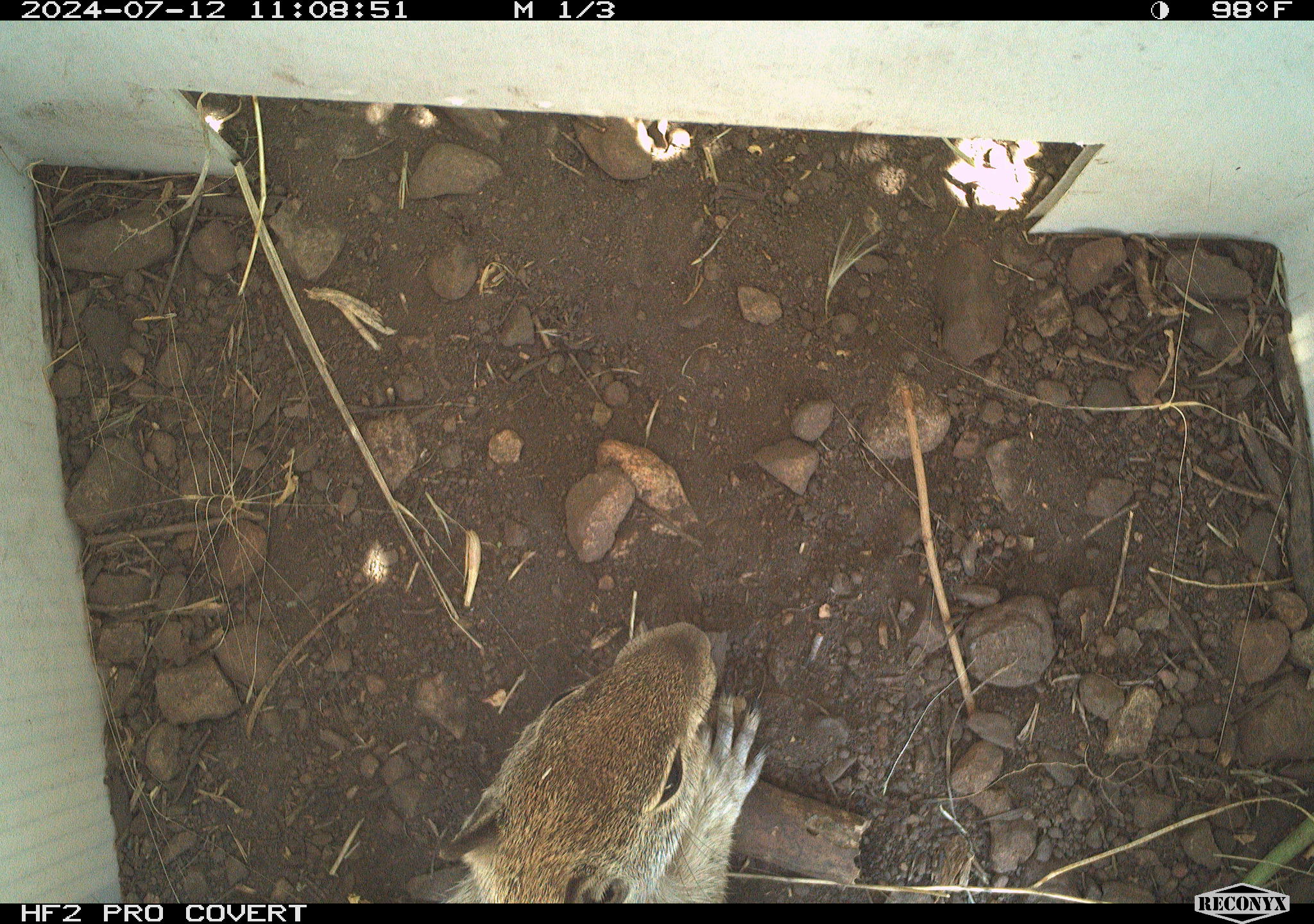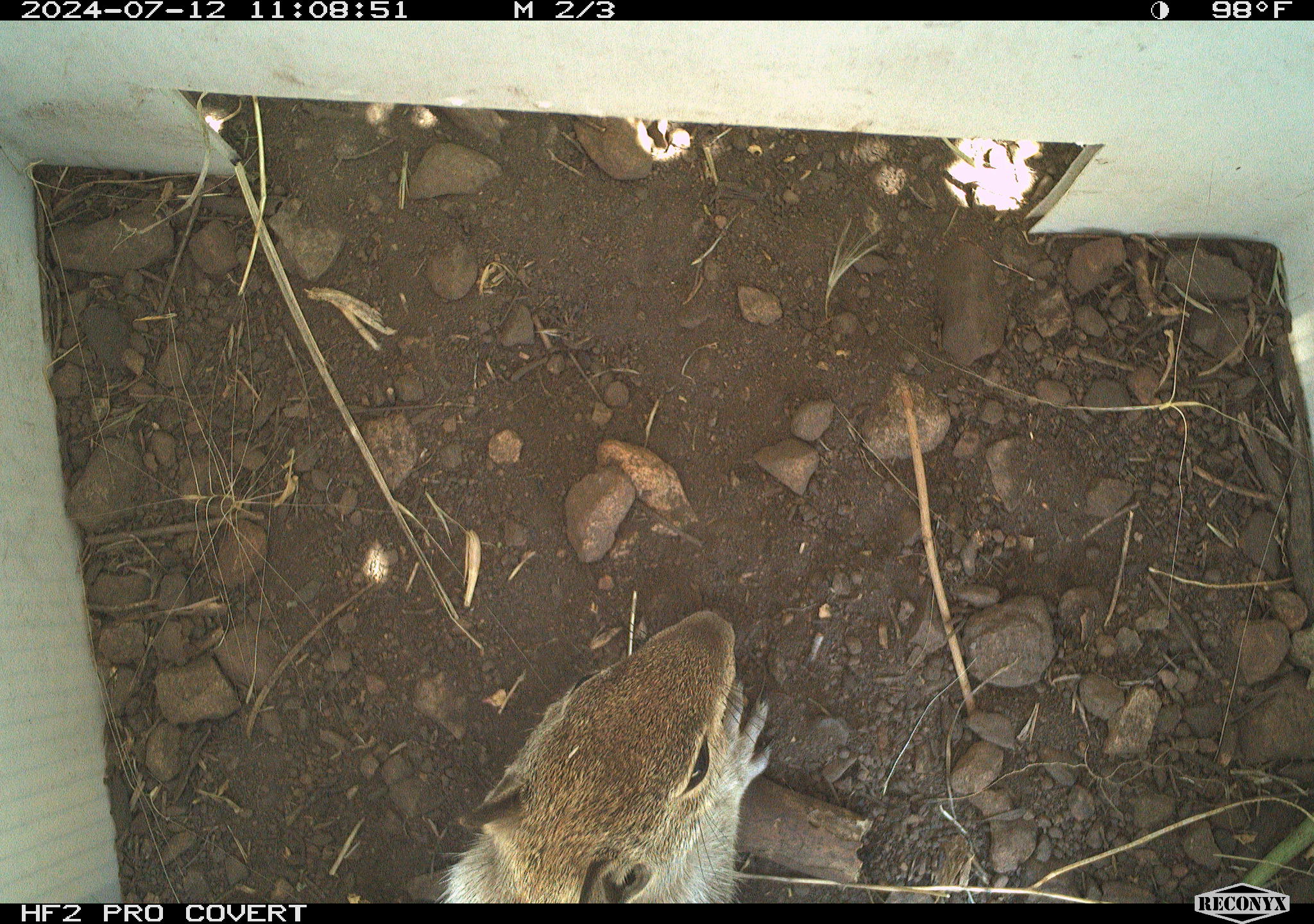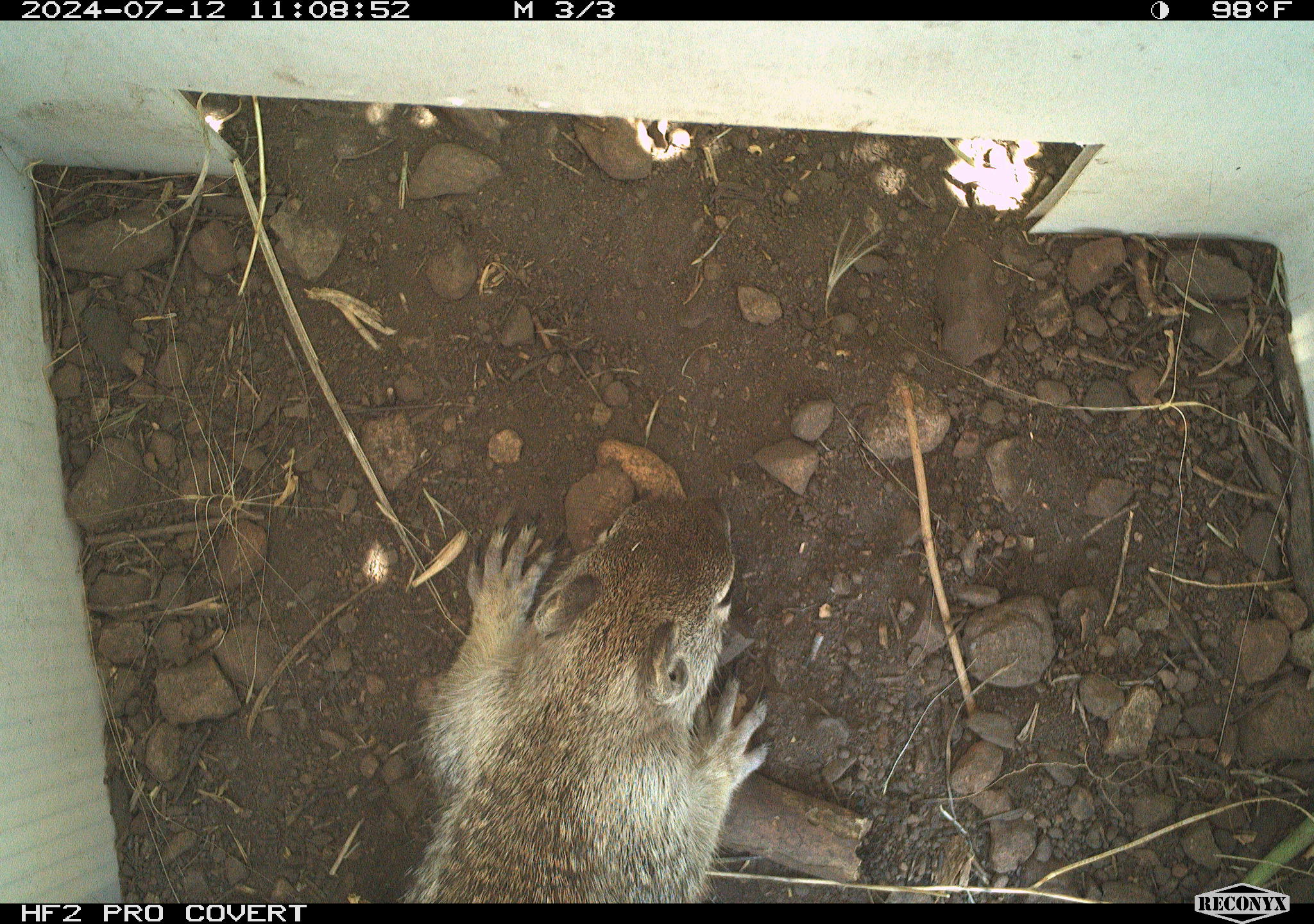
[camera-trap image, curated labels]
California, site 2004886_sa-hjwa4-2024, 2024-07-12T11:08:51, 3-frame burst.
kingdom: Animalia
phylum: Chordata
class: Mammalia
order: Rodentia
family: Sciuridae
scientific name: Sciuridae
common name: squirrels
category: sciuridae family